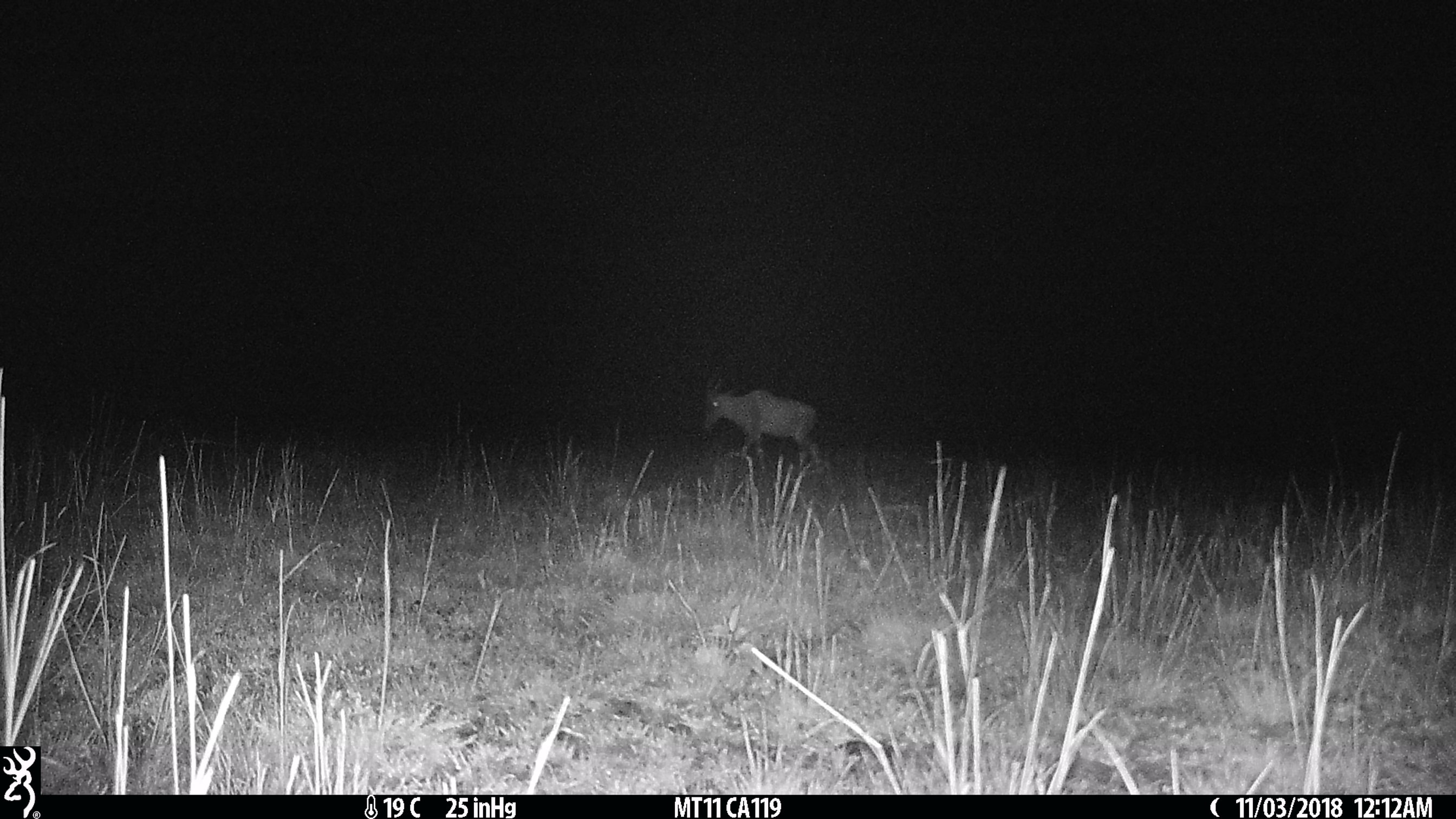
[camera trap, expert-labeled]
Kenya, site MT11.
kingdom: Animalia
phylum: Chordata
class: Mammalia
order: Artiodactyla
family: Bovidae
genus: Damaliscus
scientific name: Damaliscus lunatus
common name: topi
Topi (Damaliscus lunatus).